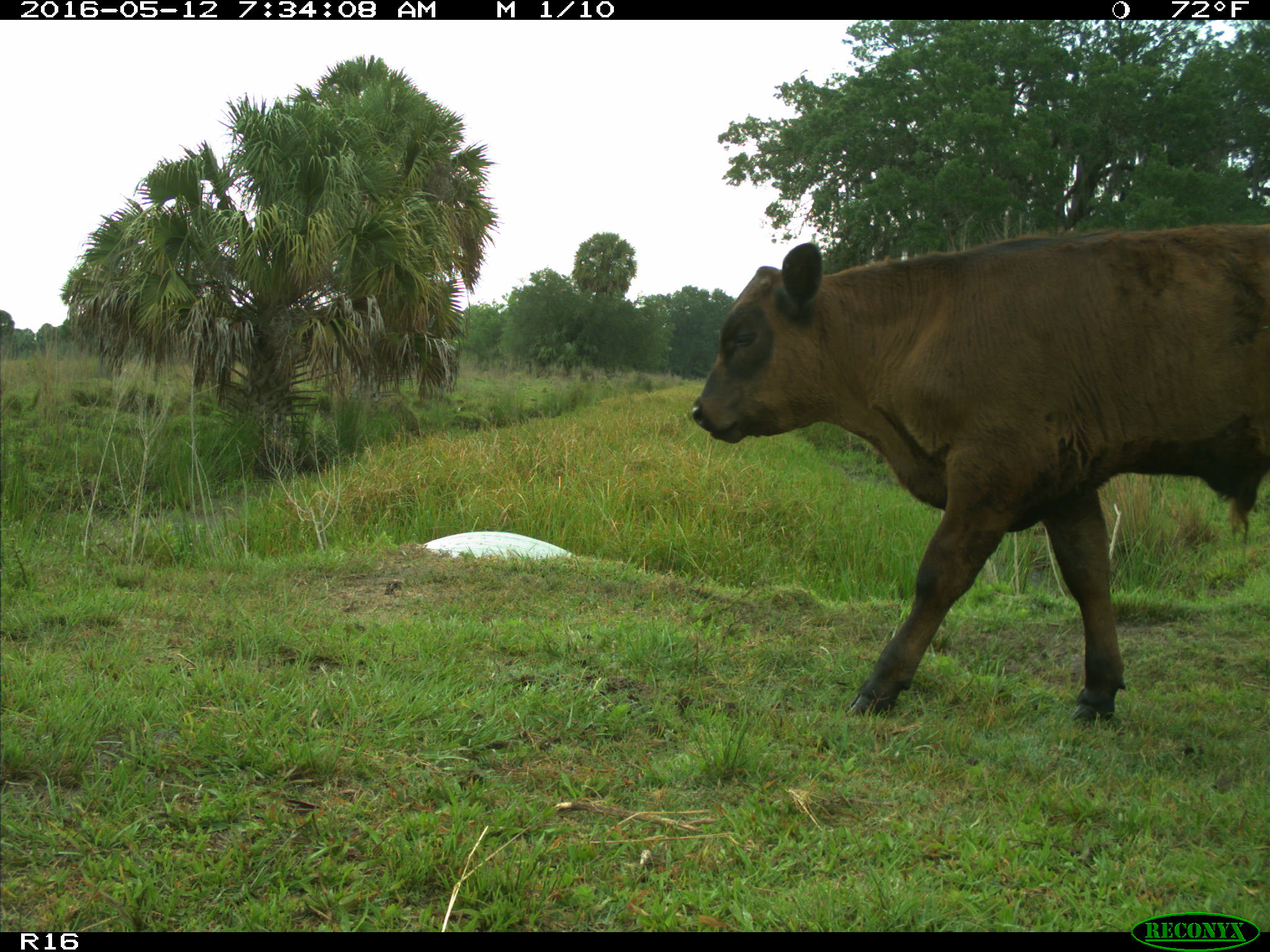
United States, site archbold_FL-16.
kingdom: Animalia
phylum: Chordata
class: Mammalia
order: Artiodactyla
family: Bovidae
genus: Bos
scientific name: Bos taurus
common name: domestic cow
Bos taurus (domestic cow).